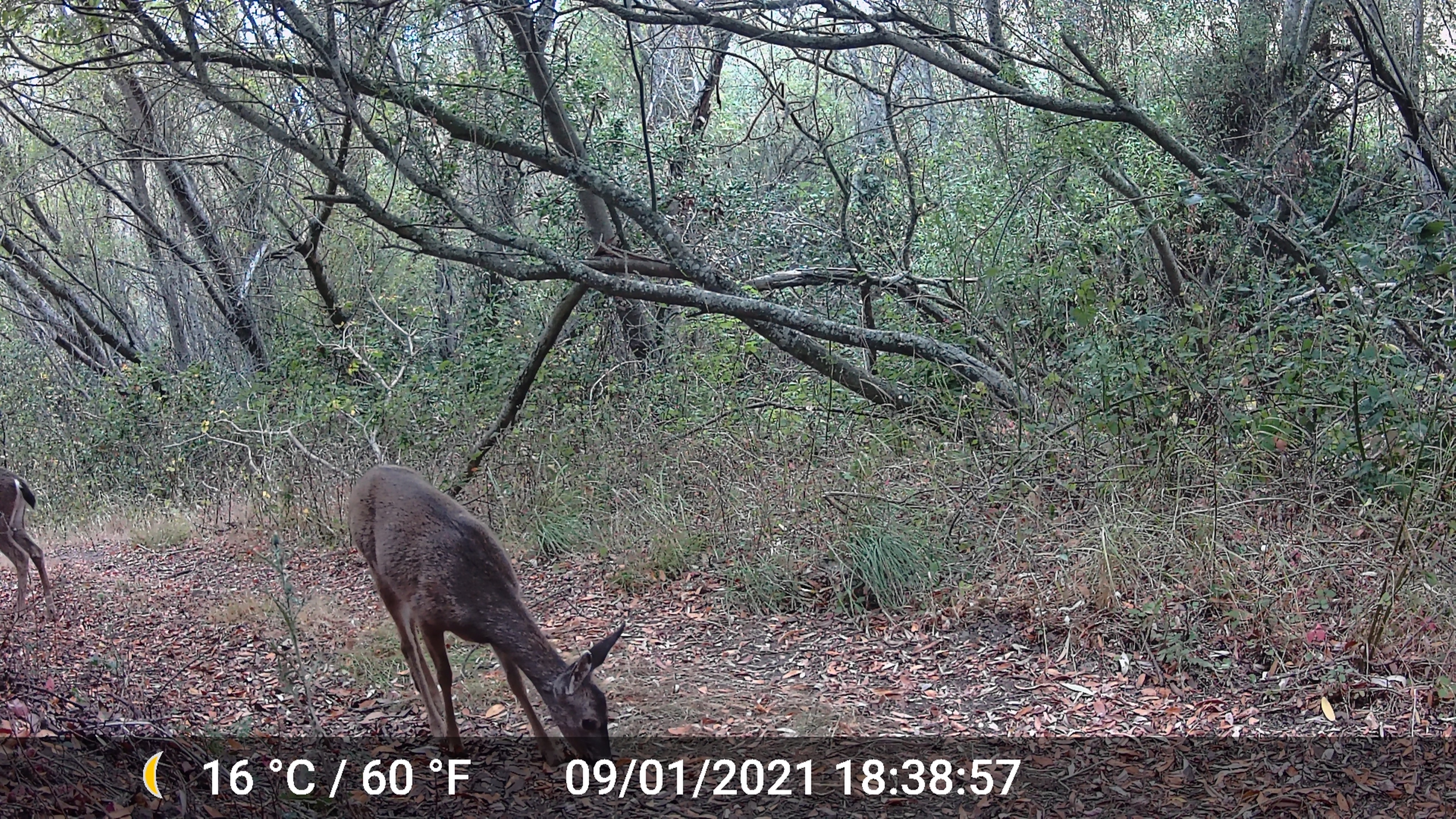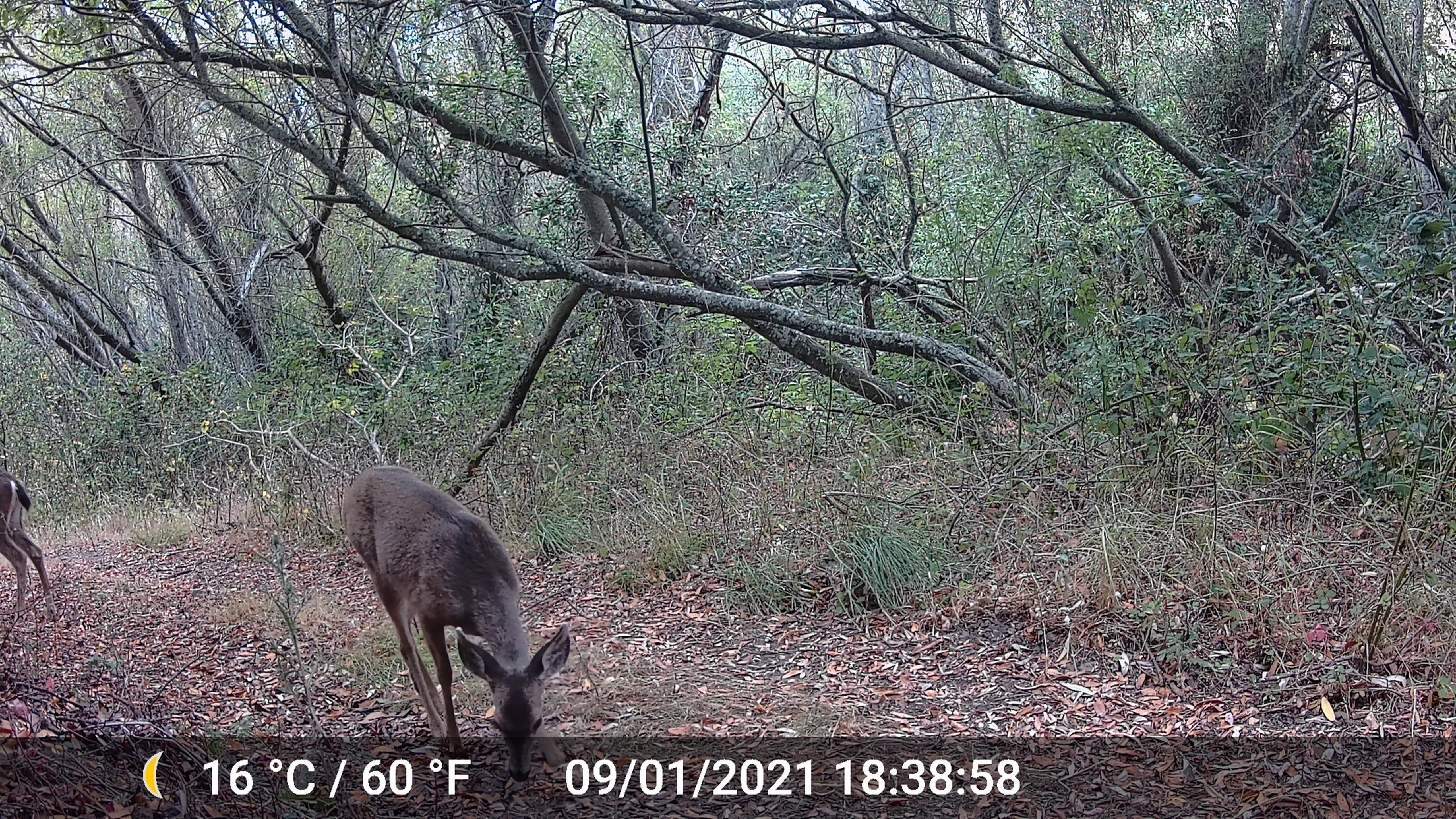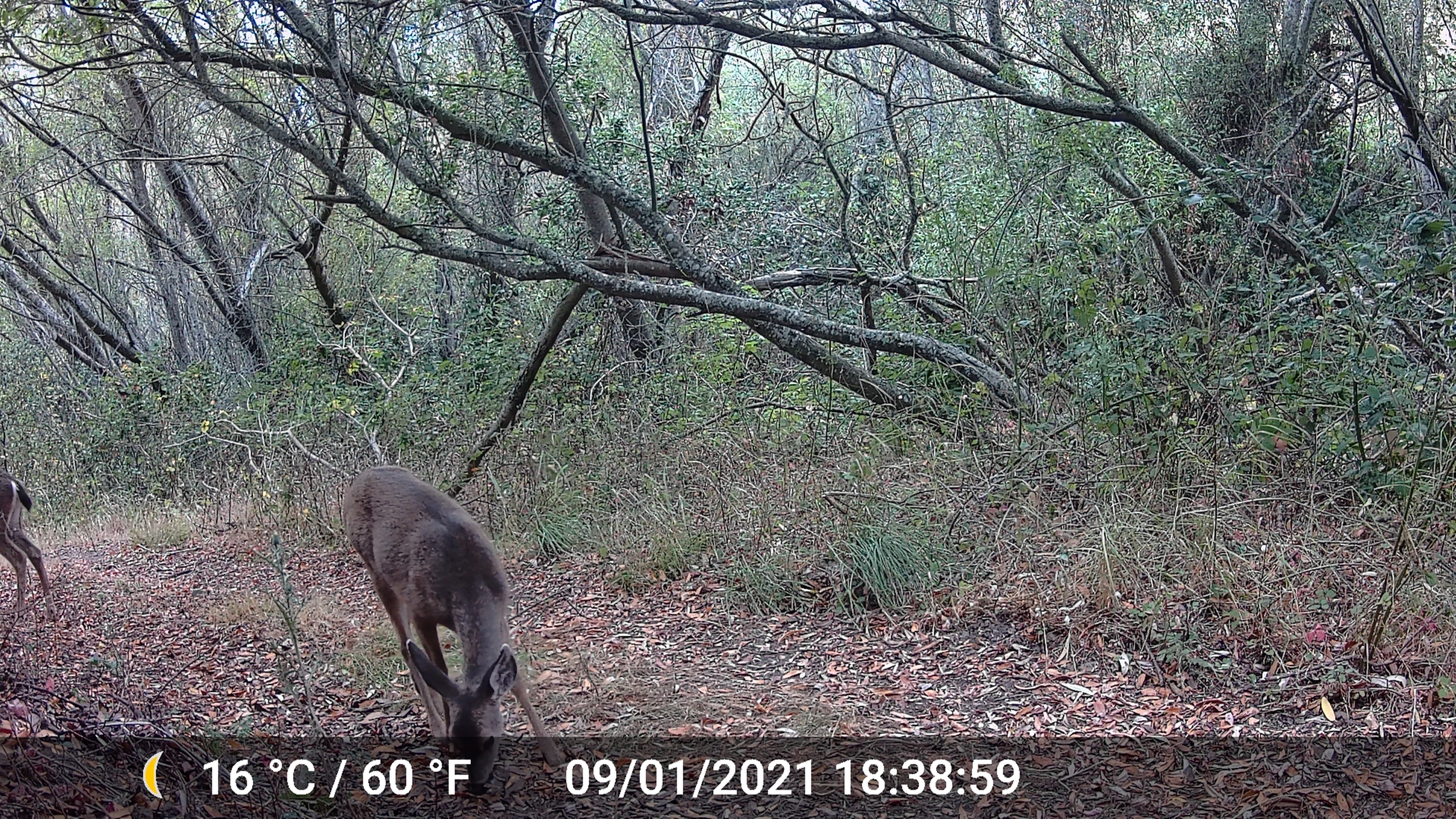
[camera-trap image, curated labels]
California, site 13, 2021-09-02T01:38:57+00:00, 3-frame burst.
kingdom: Animalia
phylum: Chordata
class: Mammalia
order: Artiodactyla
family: Cervidae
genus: Odocoileus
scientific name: Odocoileus hemionus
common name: mule deer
Mule deer (Odocoileus hemionus).